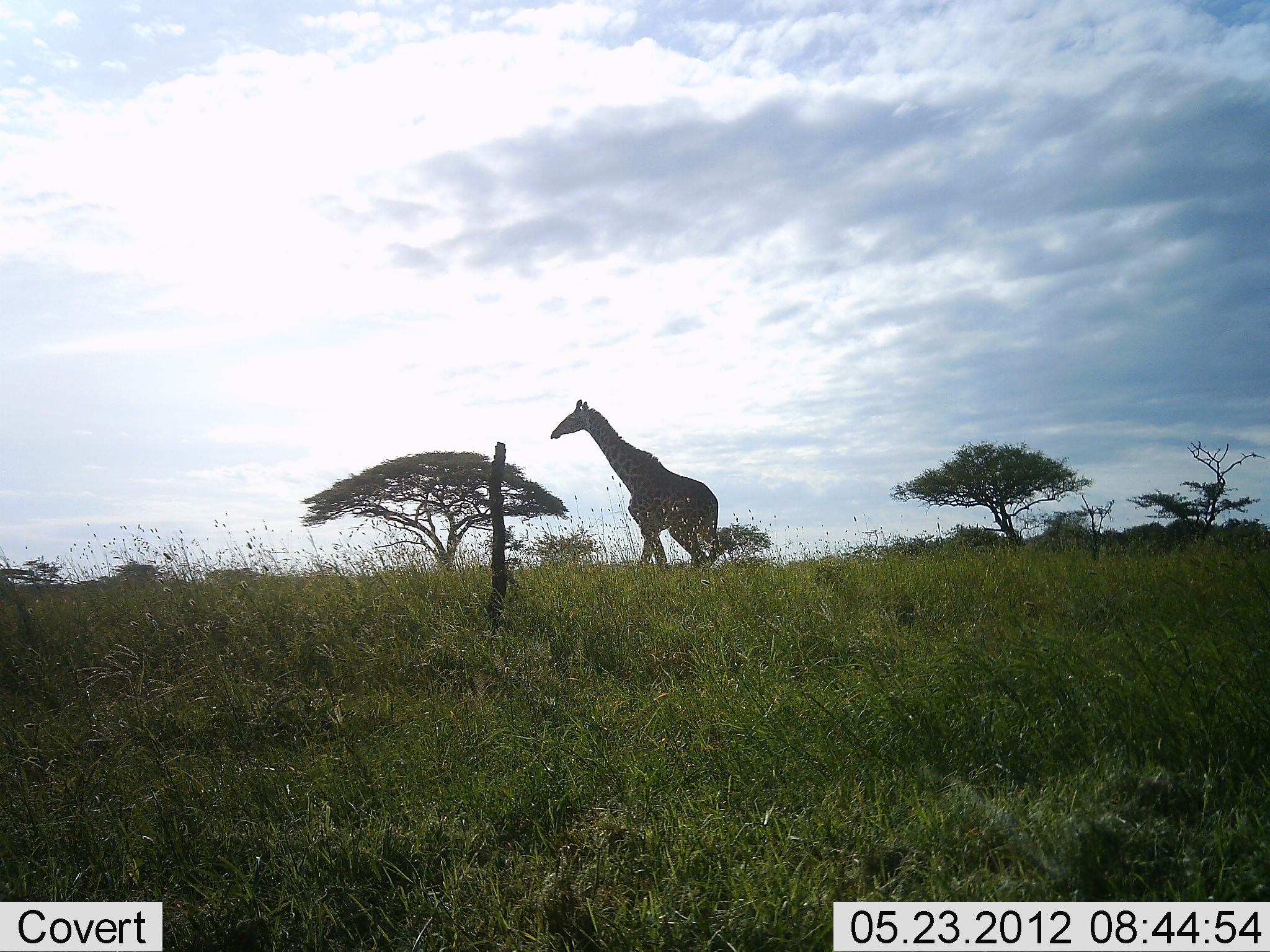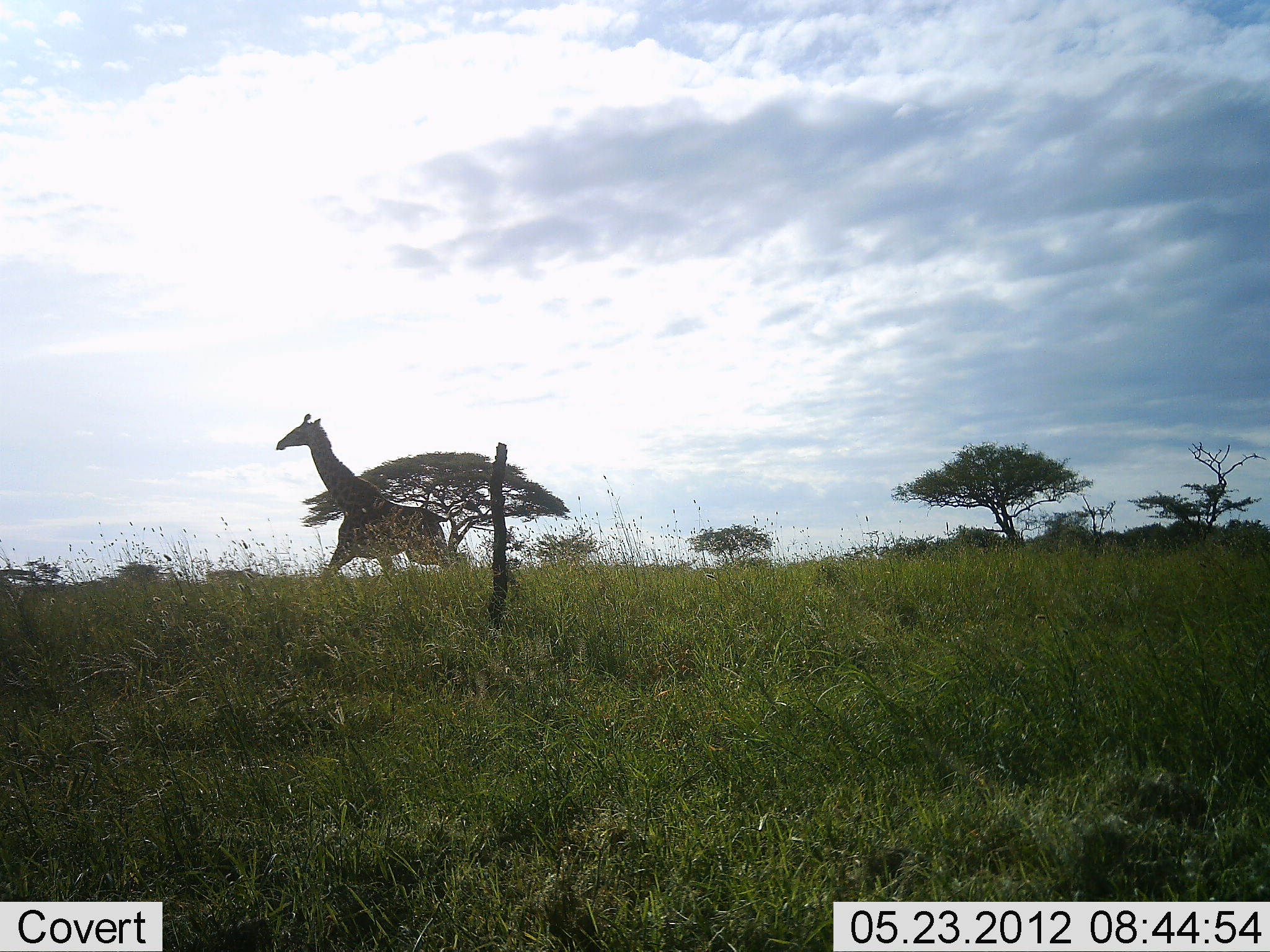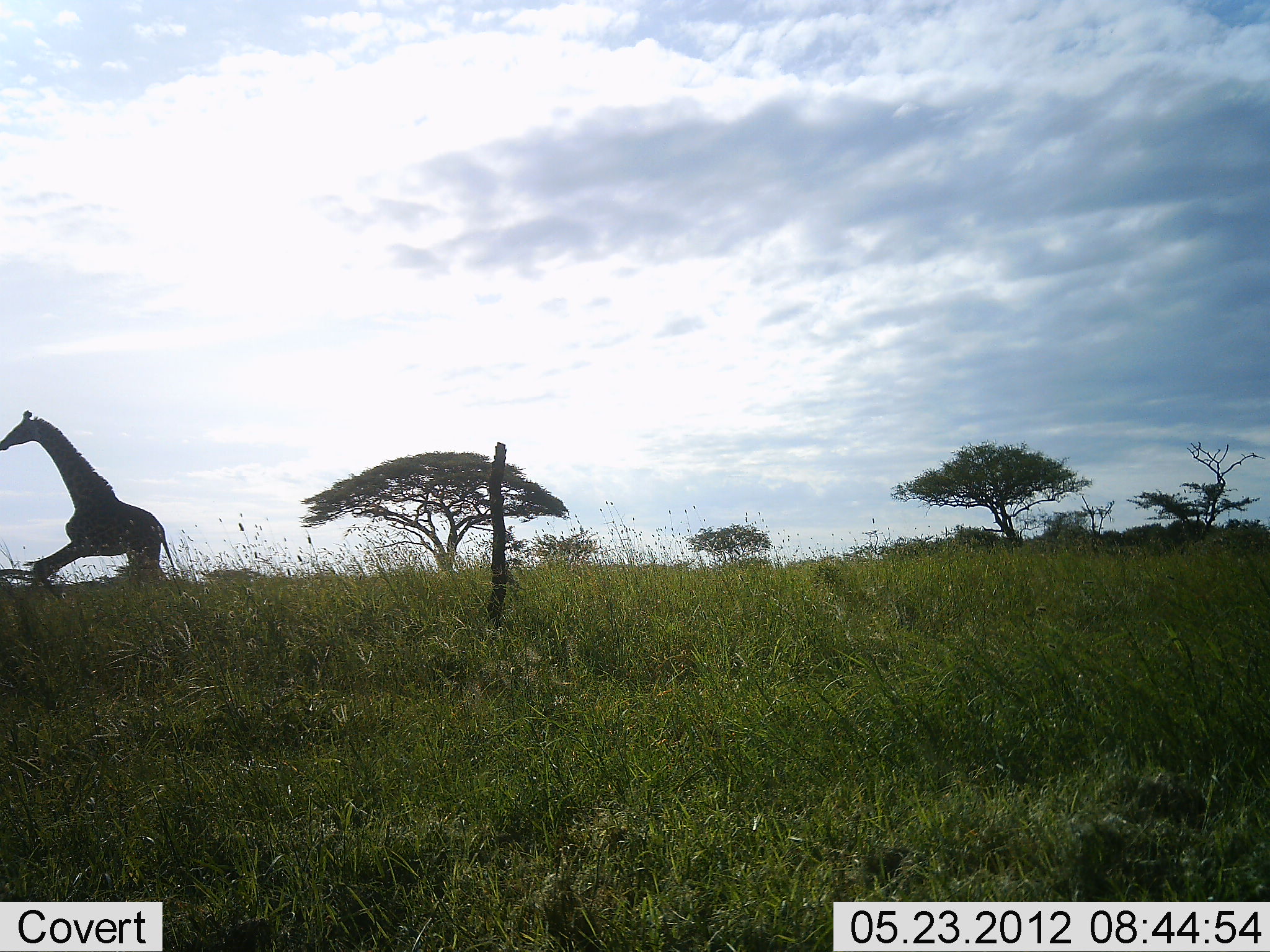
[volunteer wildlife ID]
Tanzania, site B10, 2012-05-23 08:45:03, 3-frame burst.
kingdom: Animalia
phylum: Chordata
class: Mammalia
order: Artiodactyla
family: Giraffidae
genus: Giraffa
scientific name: Giraffa camelopardalis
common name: giraffe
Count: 1.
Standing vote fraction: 0%.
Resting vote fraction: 0%.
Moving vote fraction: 100%.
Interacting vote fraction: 0%.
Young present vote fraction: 0%.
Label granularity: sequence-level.